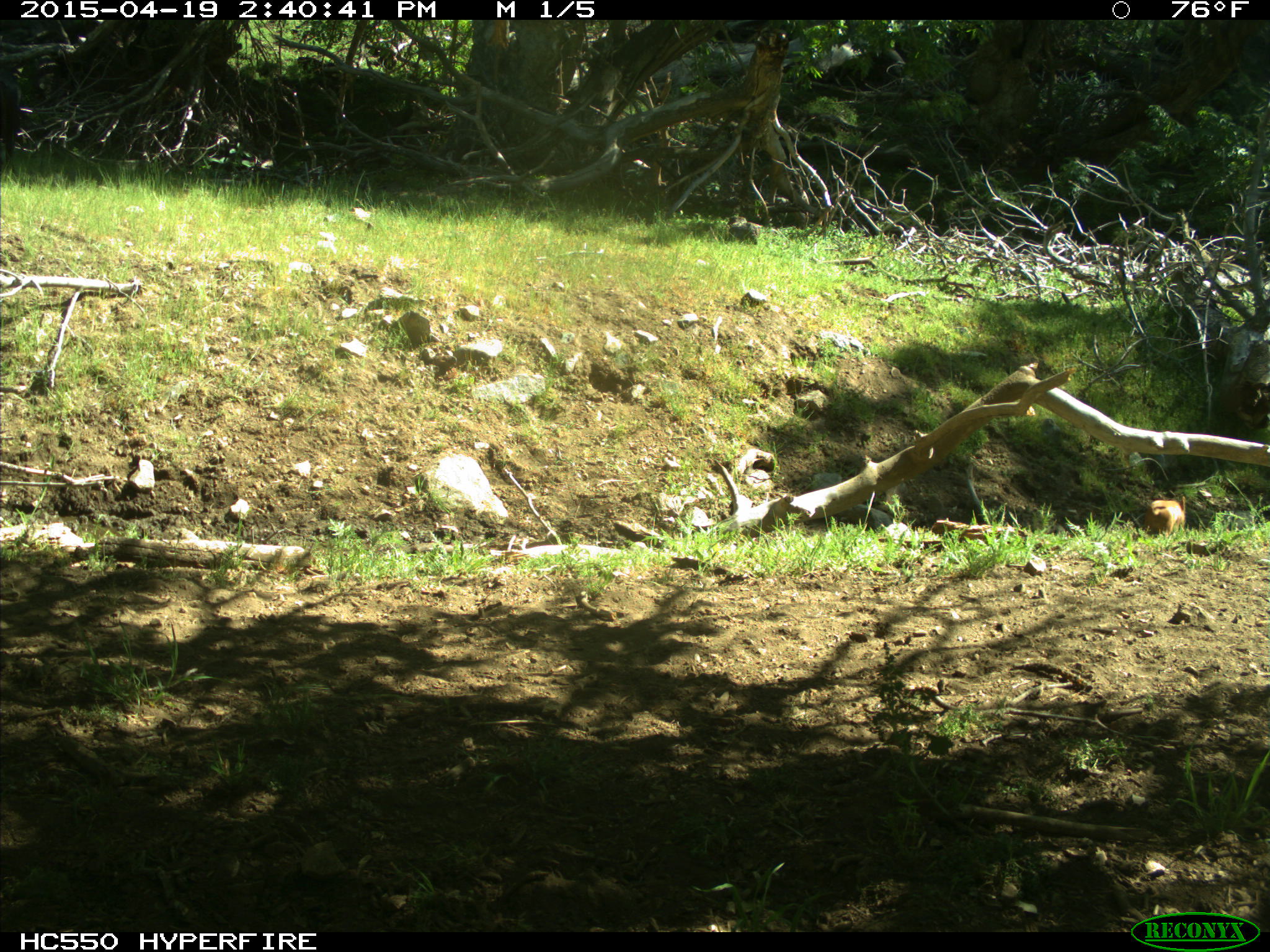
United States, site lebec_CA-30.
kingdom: Animalia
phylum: Chordata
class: Mammalia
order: Artiodactyla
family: Suidae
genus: Sus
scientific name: Sus scrofa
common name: wild boar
Sus scrofa (wild boar).